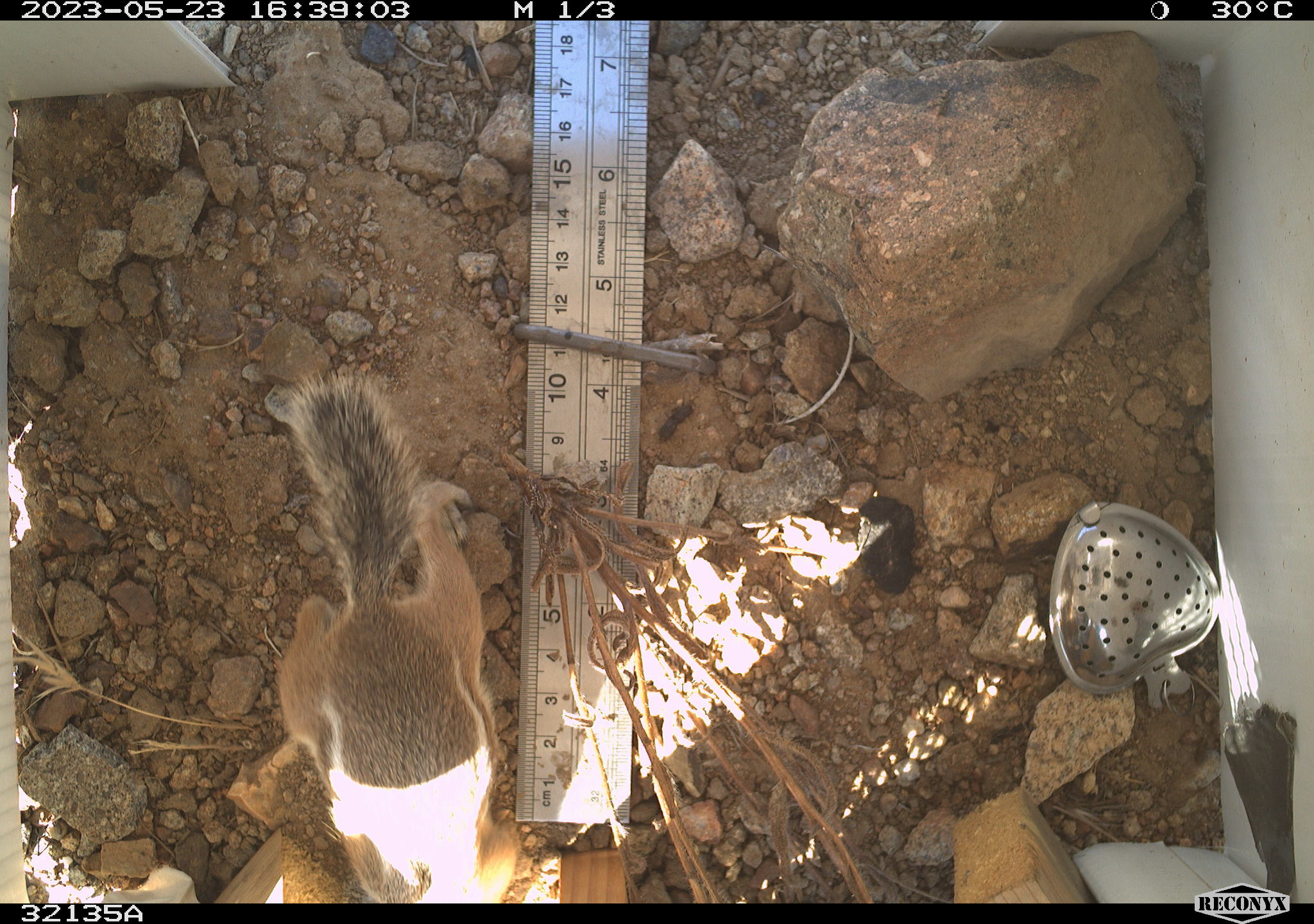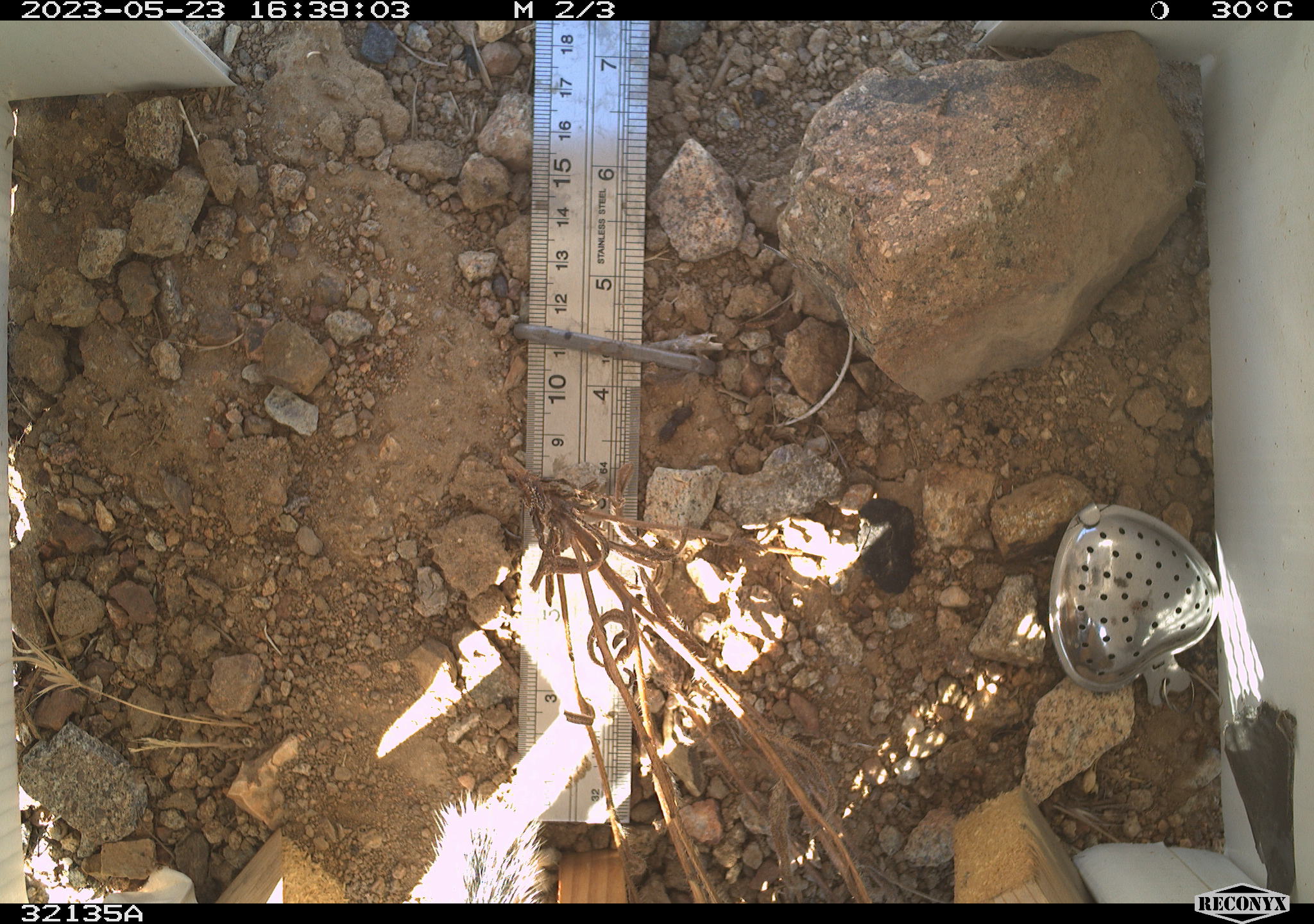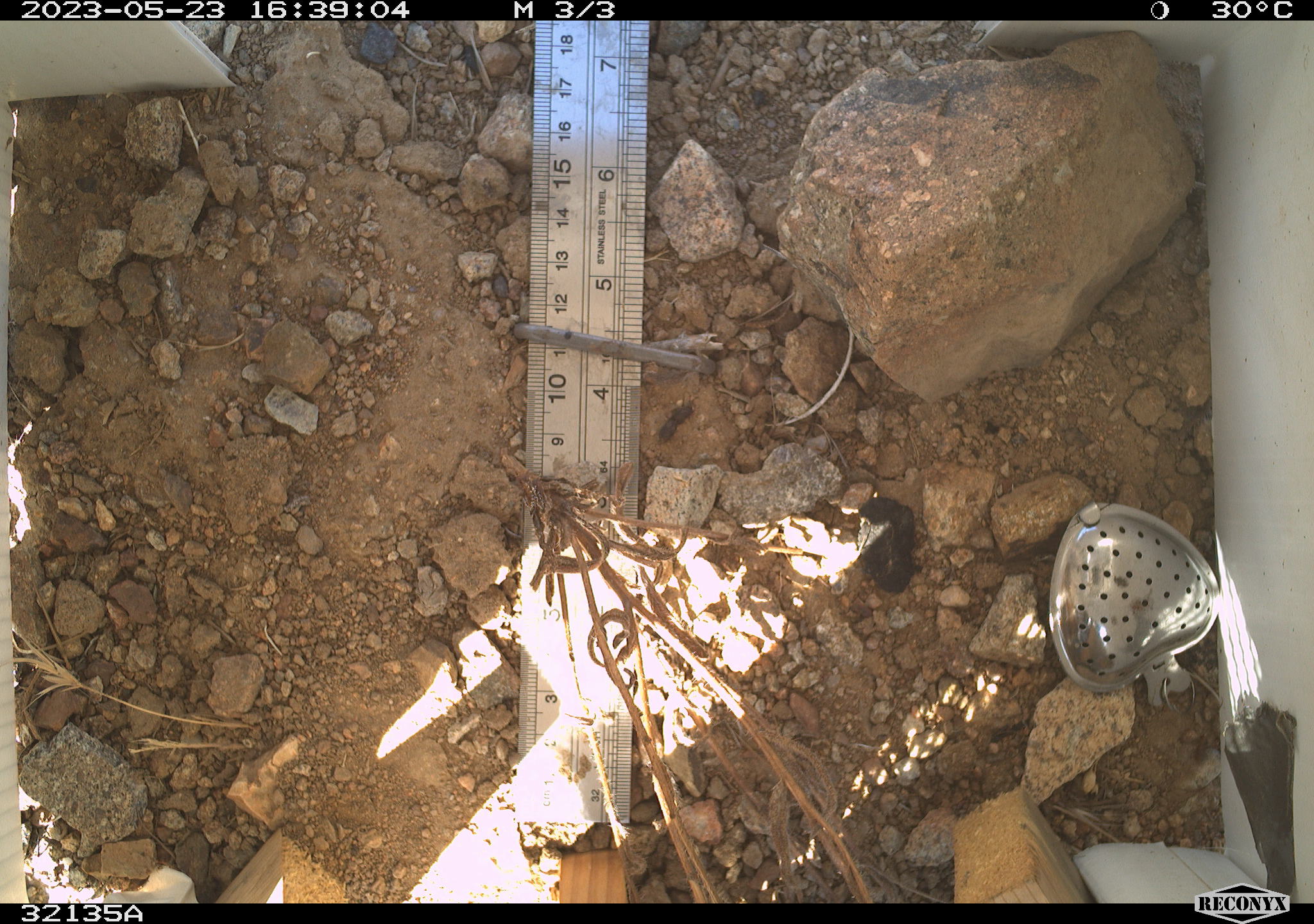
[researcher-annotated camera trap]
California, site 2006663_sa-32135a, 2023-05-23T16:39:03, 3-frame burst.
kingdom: Animalia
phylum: Chordata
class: Mammalia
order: Rodentia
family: Sciuridae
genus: Ammospermophilus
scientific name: Ammospermophilus leucurus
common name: white-tailed antelope squirrel